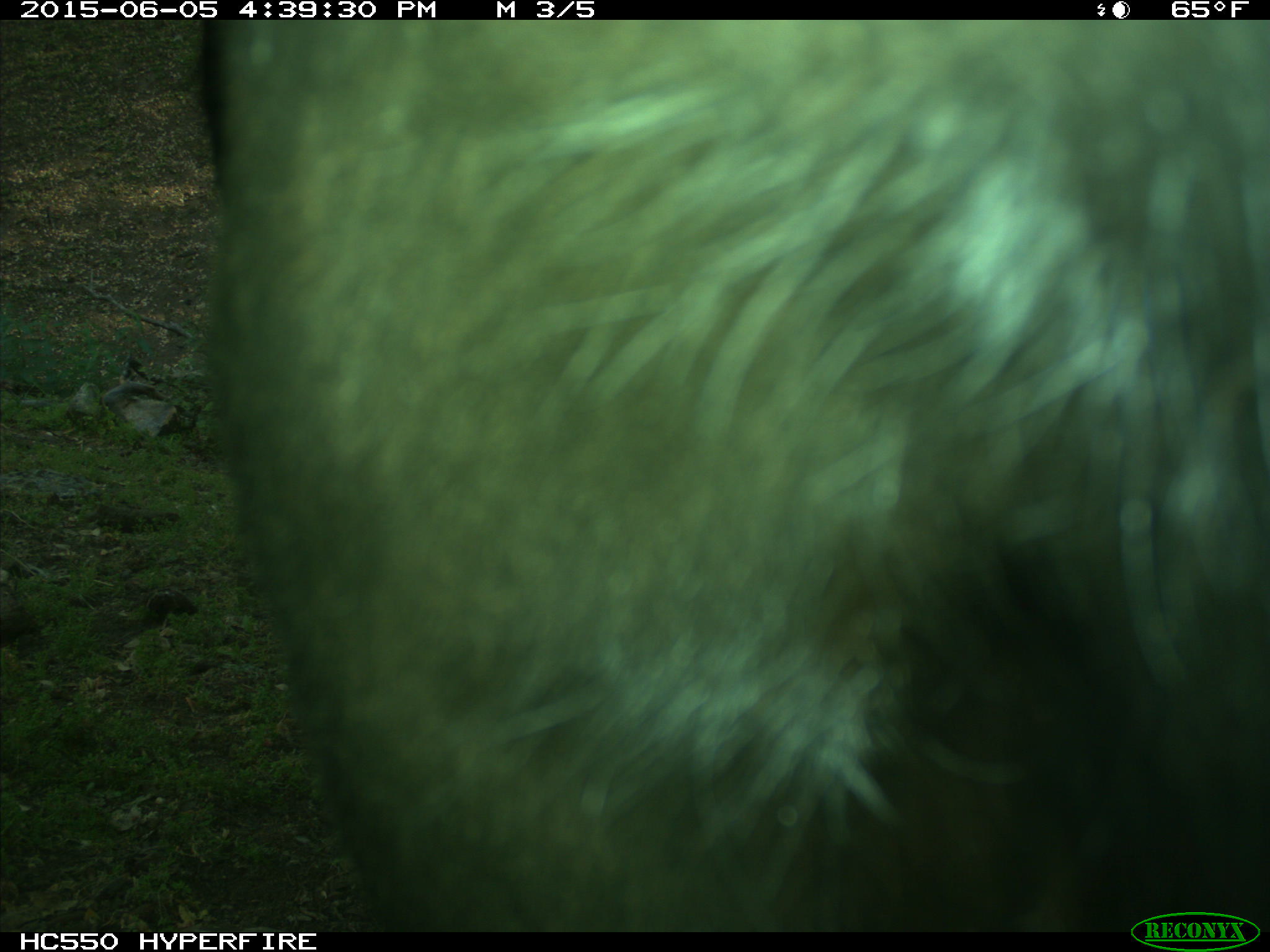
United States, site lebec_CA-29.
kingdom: Animalia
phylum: Chordata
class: Mammalia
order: Artiodactyla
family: Bovidae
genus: Bos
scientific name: Bos taurus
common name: domestic cow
Bos taurus (domestic cow).